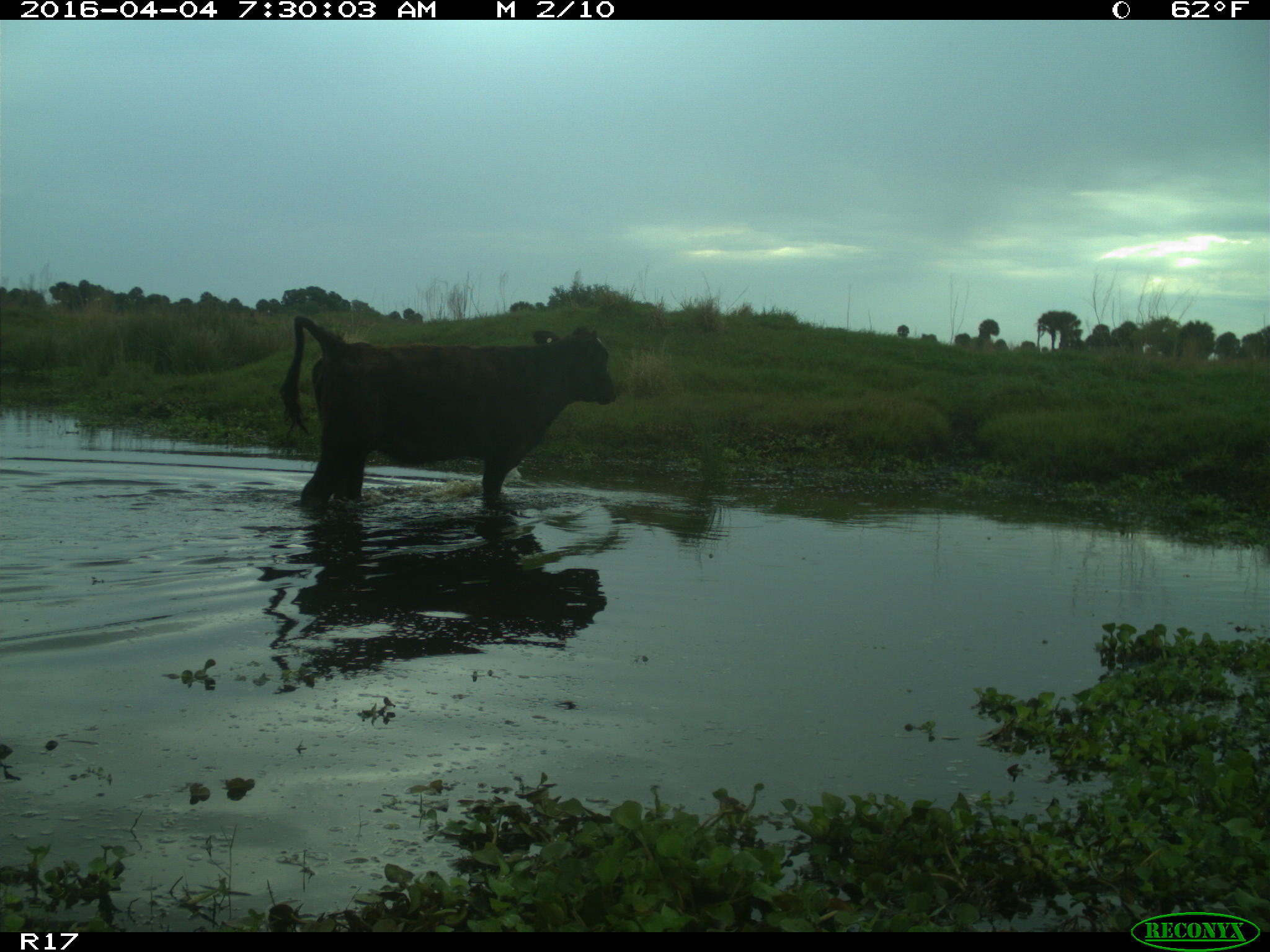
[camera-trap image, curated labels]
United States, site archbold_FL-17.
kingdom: Animalia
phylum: Chordata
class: Mammalia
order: Artiodactyla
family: Bovidae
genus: Bos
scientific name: Bos taurus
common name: domestic cow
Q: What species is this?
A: Bos taurus (domestic cow).